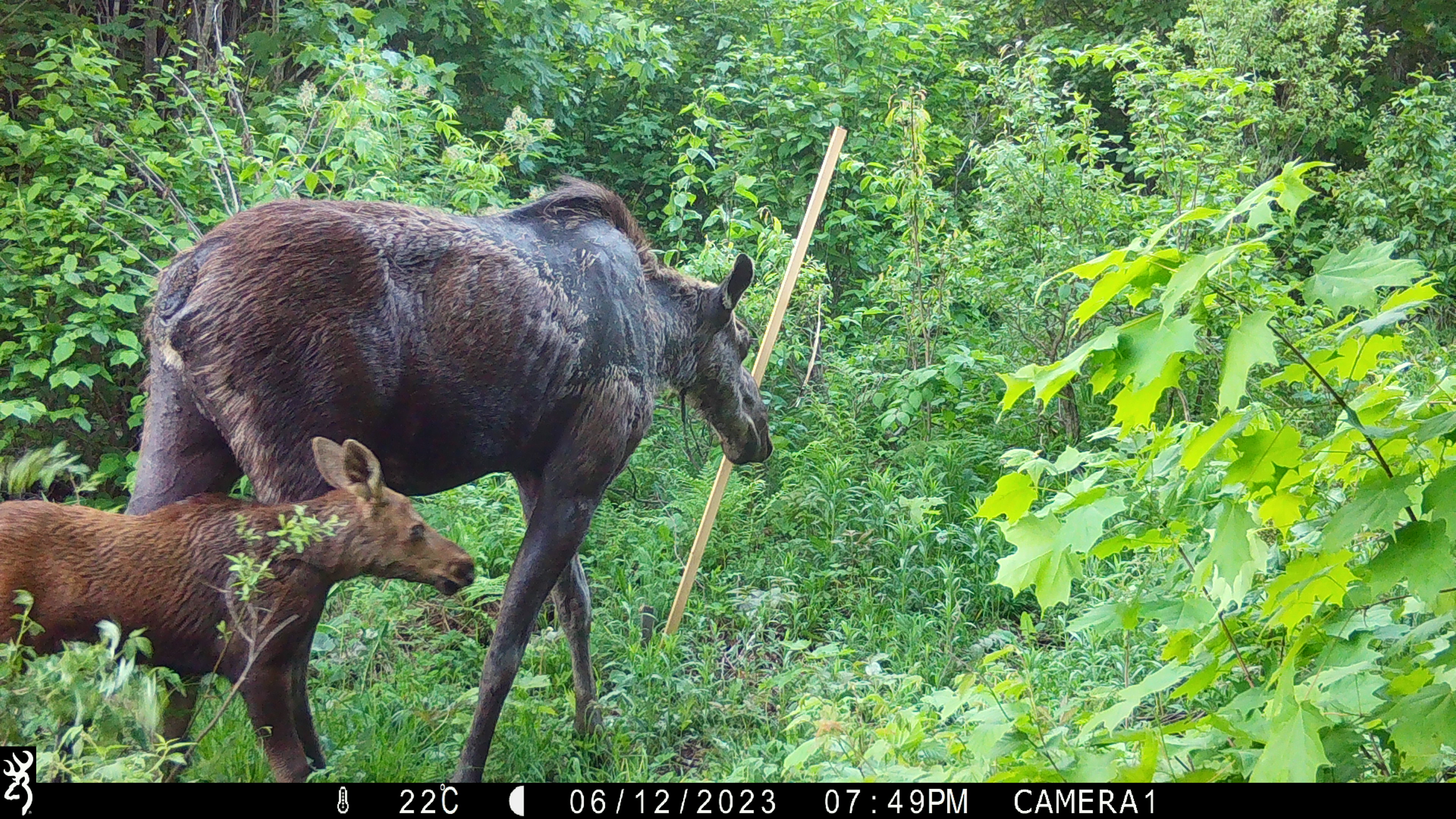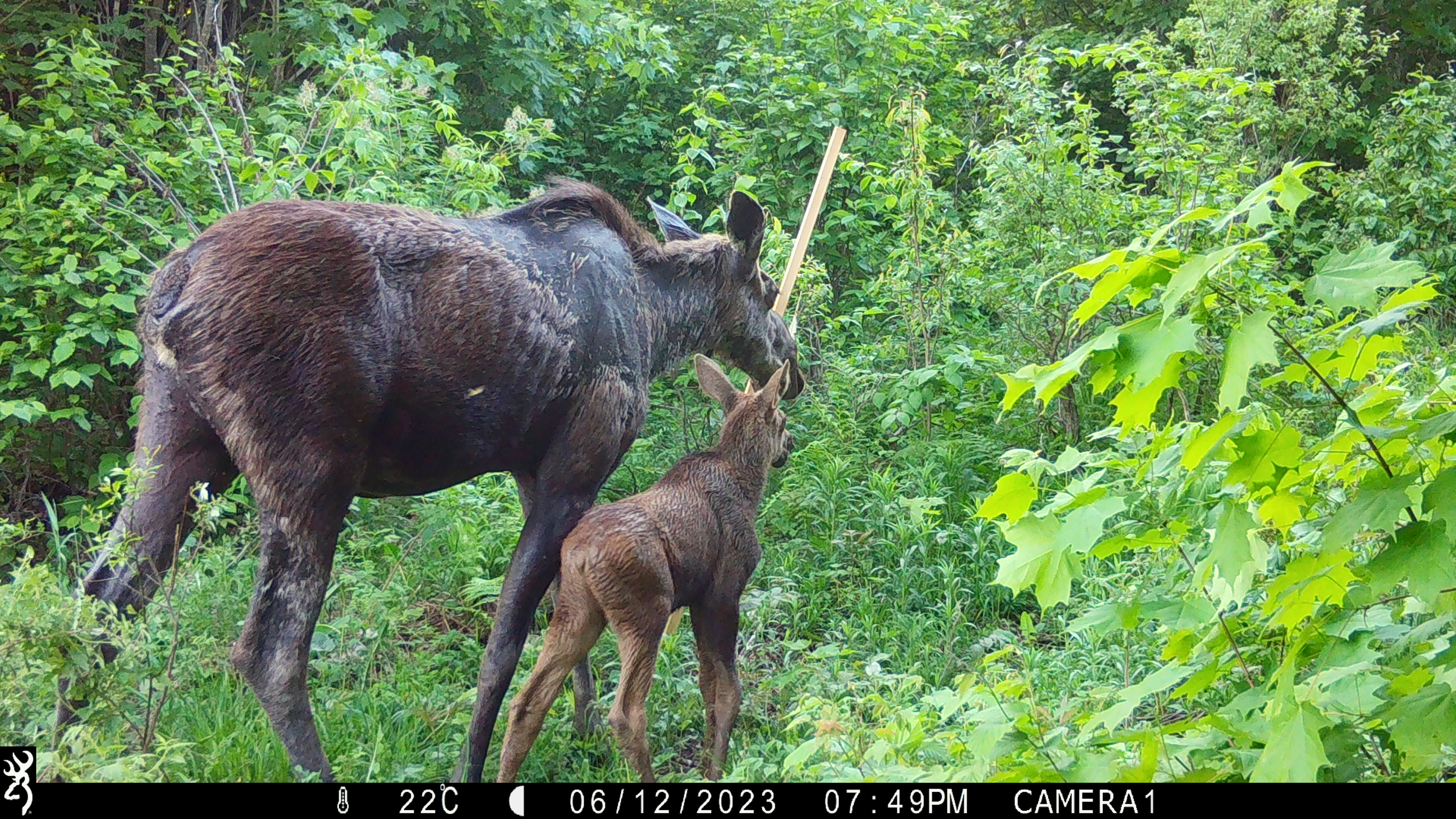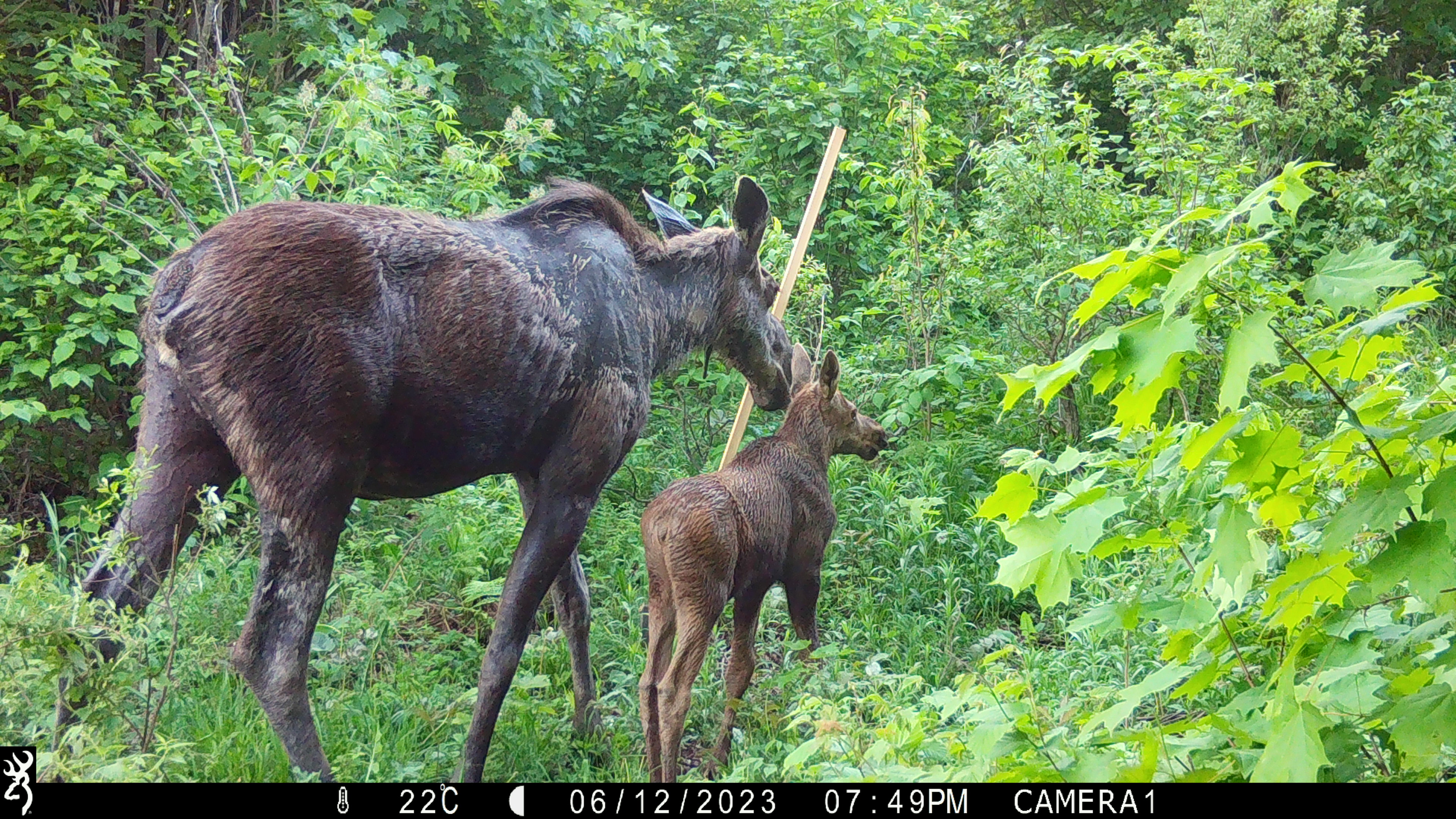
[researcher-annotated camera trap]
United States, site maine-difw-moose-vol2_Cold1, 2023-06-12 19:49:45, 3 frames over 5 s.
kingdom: Animalia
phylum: Chordata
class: Mammalia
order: Artiodactyla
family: Cervidae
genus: Alces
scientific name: Alces alces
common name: moose